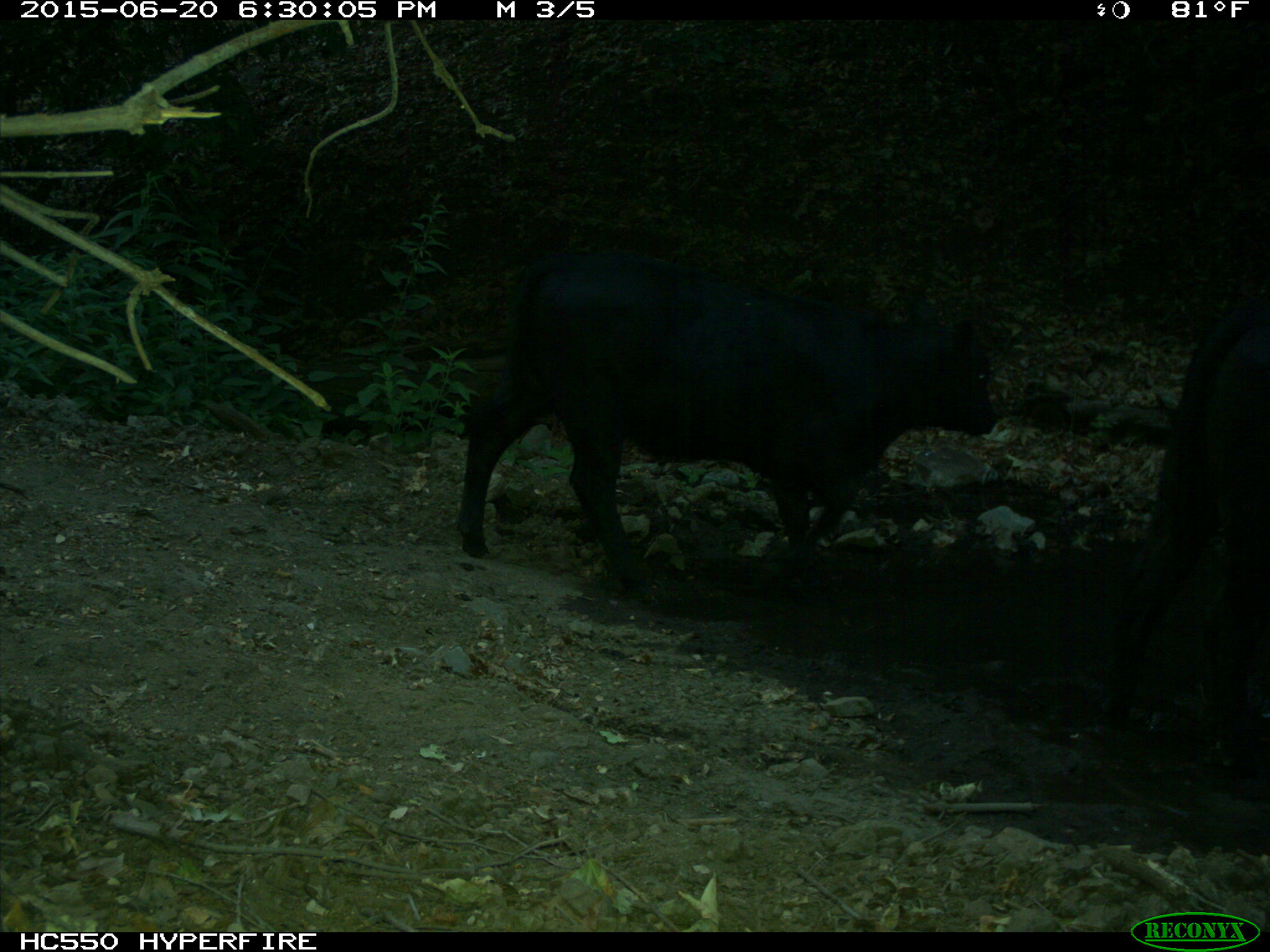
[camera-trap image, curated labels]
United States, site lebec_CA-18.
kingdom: Animalia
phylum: Chordata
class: Mammalia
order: Artiodactyla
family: Bovidae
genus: Bos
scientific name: Bos taurus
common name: domestic cow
Bos taurus (domestic cow).